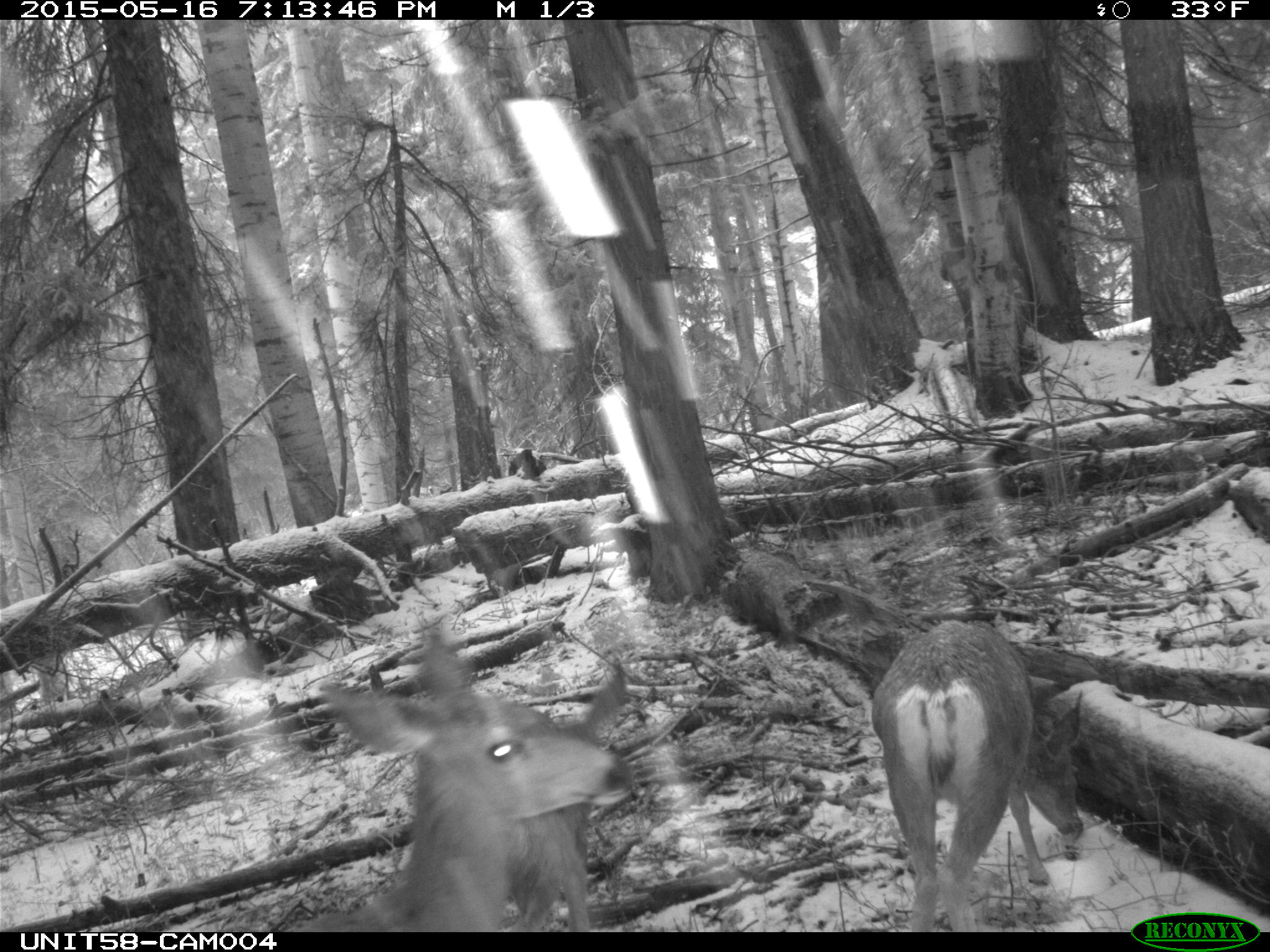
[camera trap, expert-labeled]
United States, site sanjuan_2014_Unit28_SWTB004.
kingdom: Animalia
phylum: Chordata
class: Mammalia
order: Artiodactyla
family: Cervidae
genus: Odocoileus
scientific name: Odocoileus hemionus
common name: mule deer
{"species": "Odocoileus hemionus (mule deer)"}